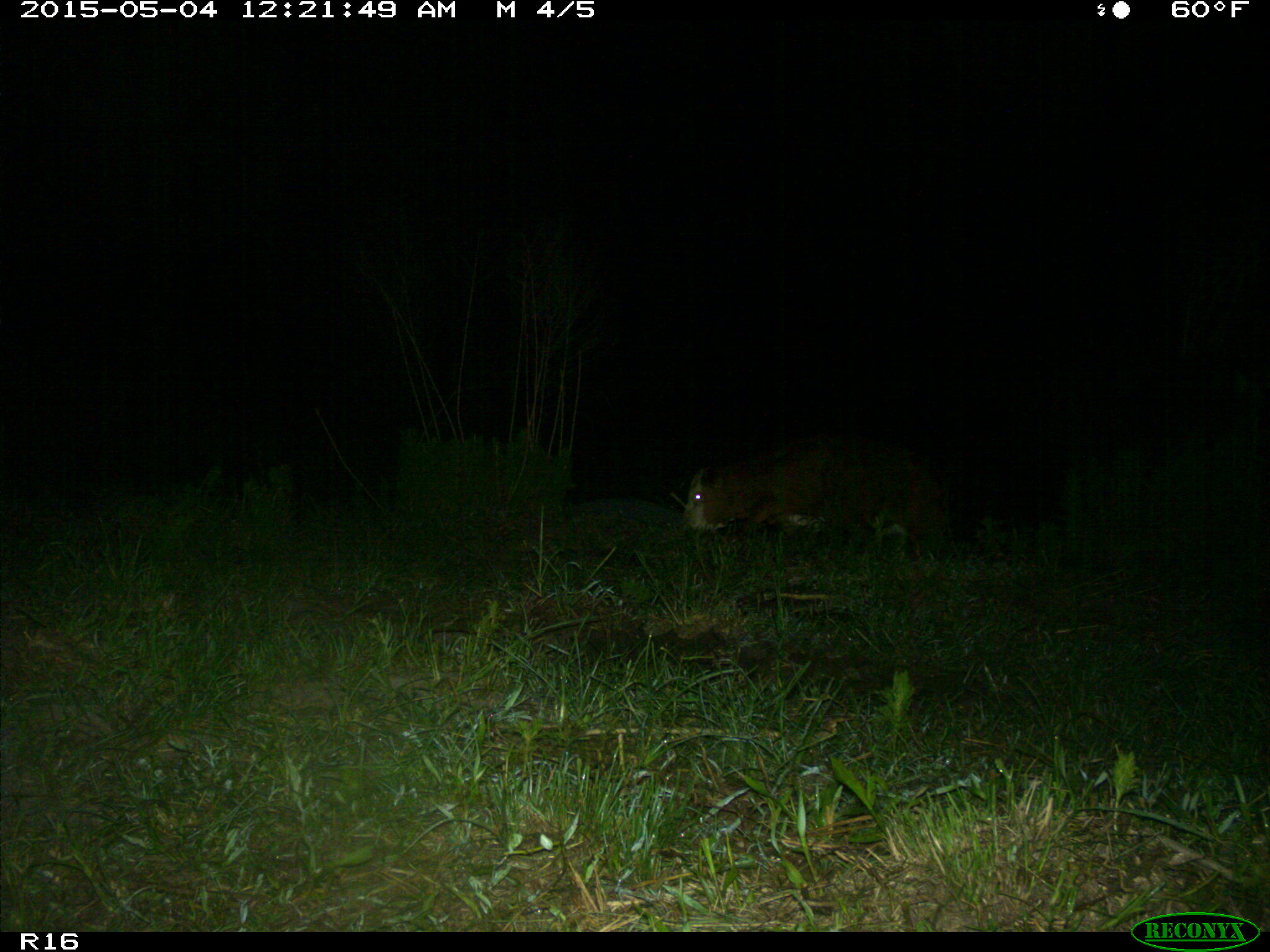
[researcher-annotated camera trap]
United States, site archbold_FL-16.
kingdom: Animalia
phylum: Chordata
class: Mammalia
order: Artiodactyla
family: Bovidae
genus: Bos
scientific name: Bos taurus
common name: domestic cow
Bos taurus (domestic cow).